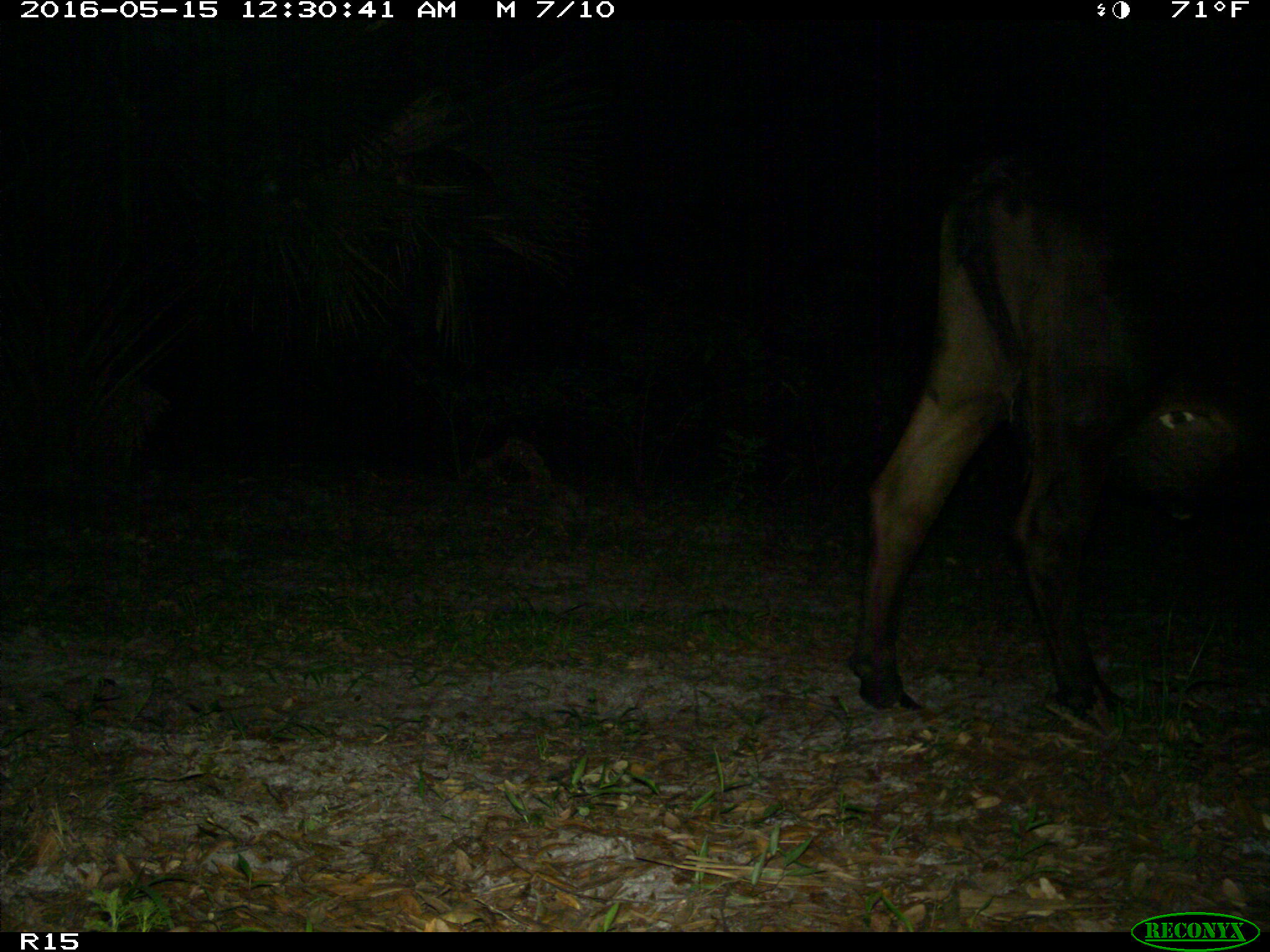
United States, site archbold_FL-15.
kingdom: Animalia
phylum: Chordata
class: Mammalia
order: Artiodactyla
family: Bovidae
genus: Bos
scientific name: Bos taurus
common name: domestic cow